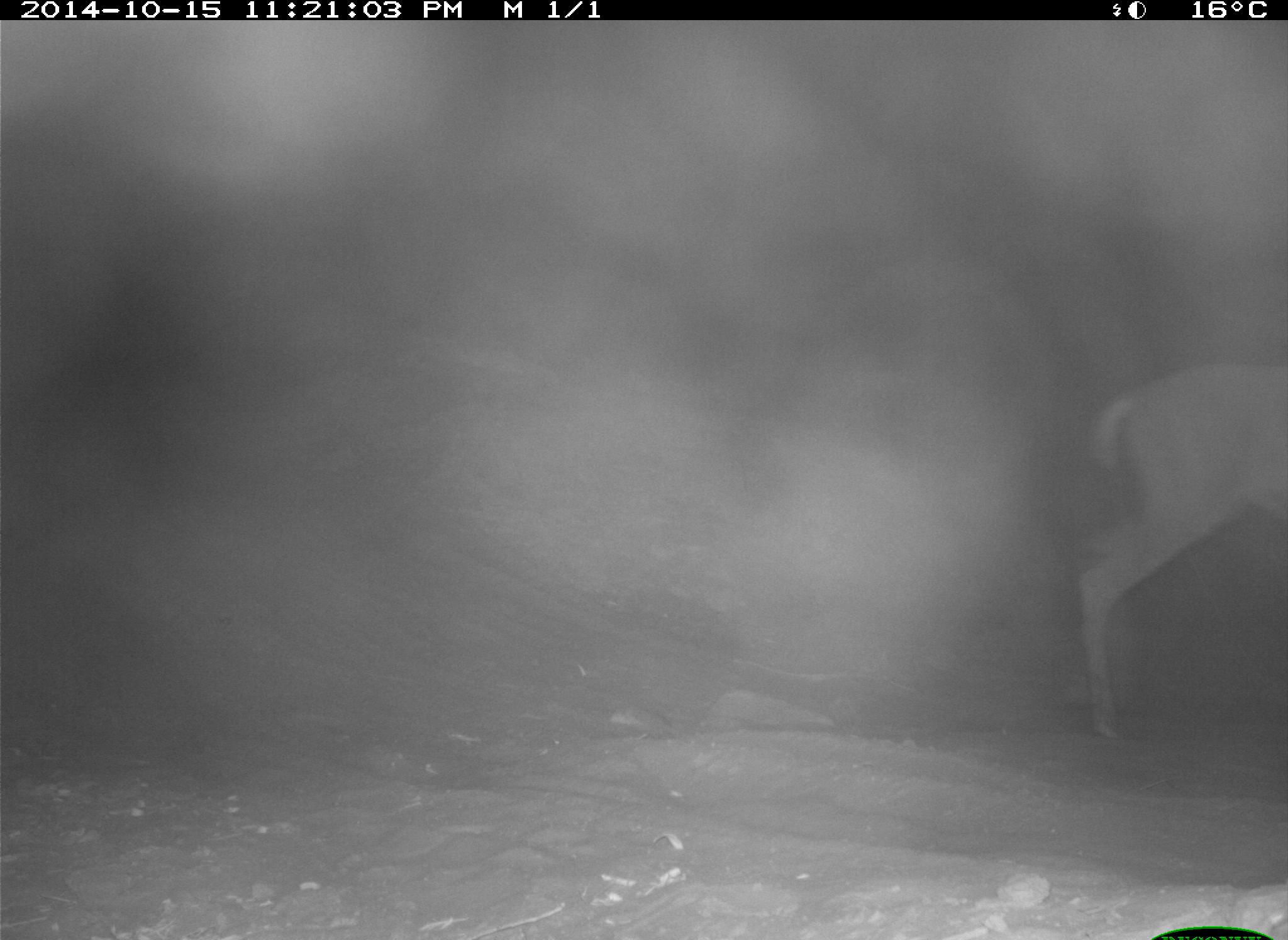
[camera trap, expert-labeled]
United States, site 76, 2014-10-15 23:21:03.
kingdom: Animalia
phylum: Chordata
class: Mammalia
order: Artiodactyla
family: Cervidae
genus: Odocoileus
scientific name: Odocoileus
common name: deer